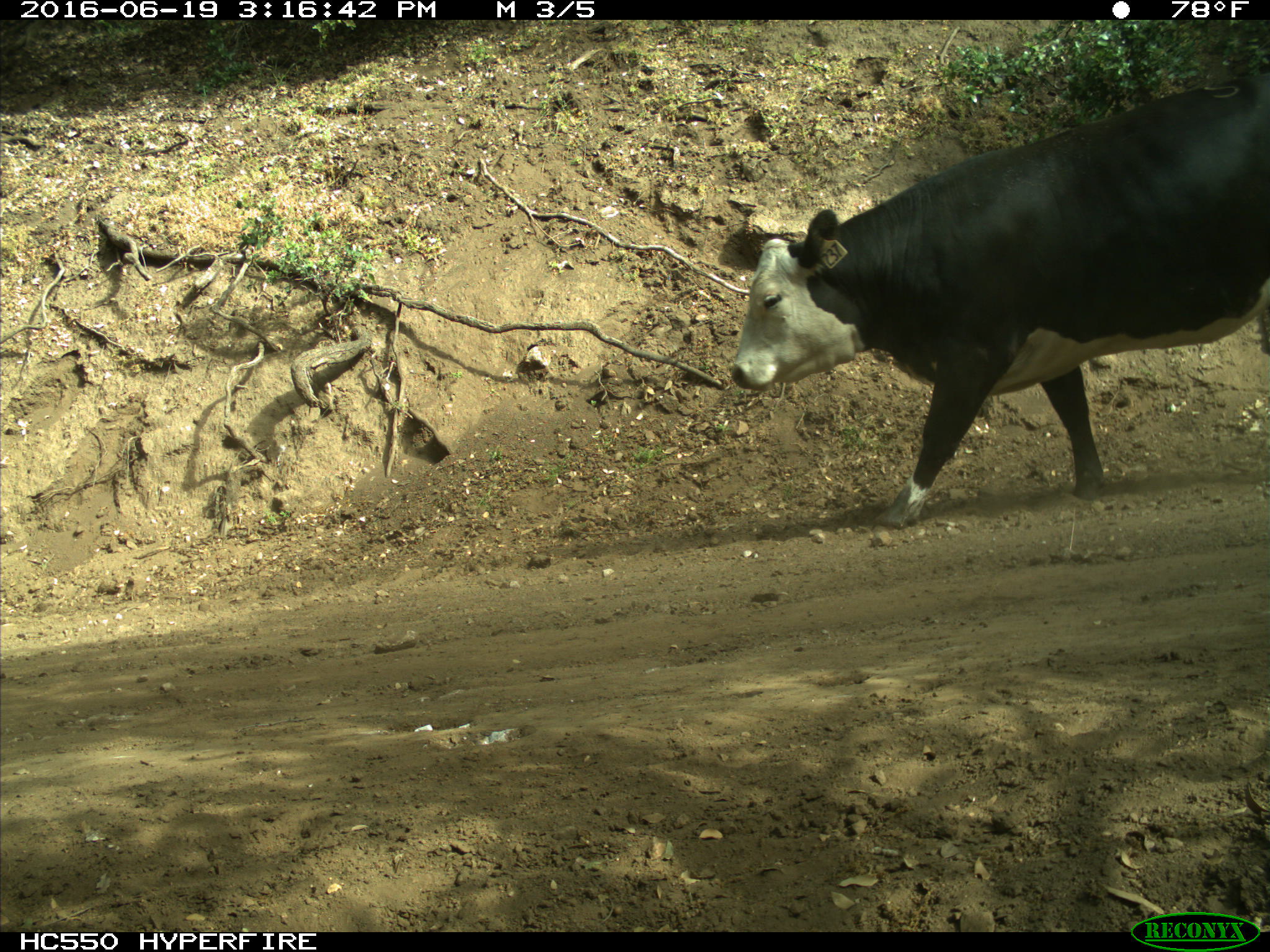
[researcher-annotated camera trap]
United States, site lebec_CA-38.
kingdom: Animalia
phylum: Chordata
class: Mammalia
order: Artiodactyla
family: Bovidae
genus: Bos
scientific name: Bos taurus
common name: domestic cow